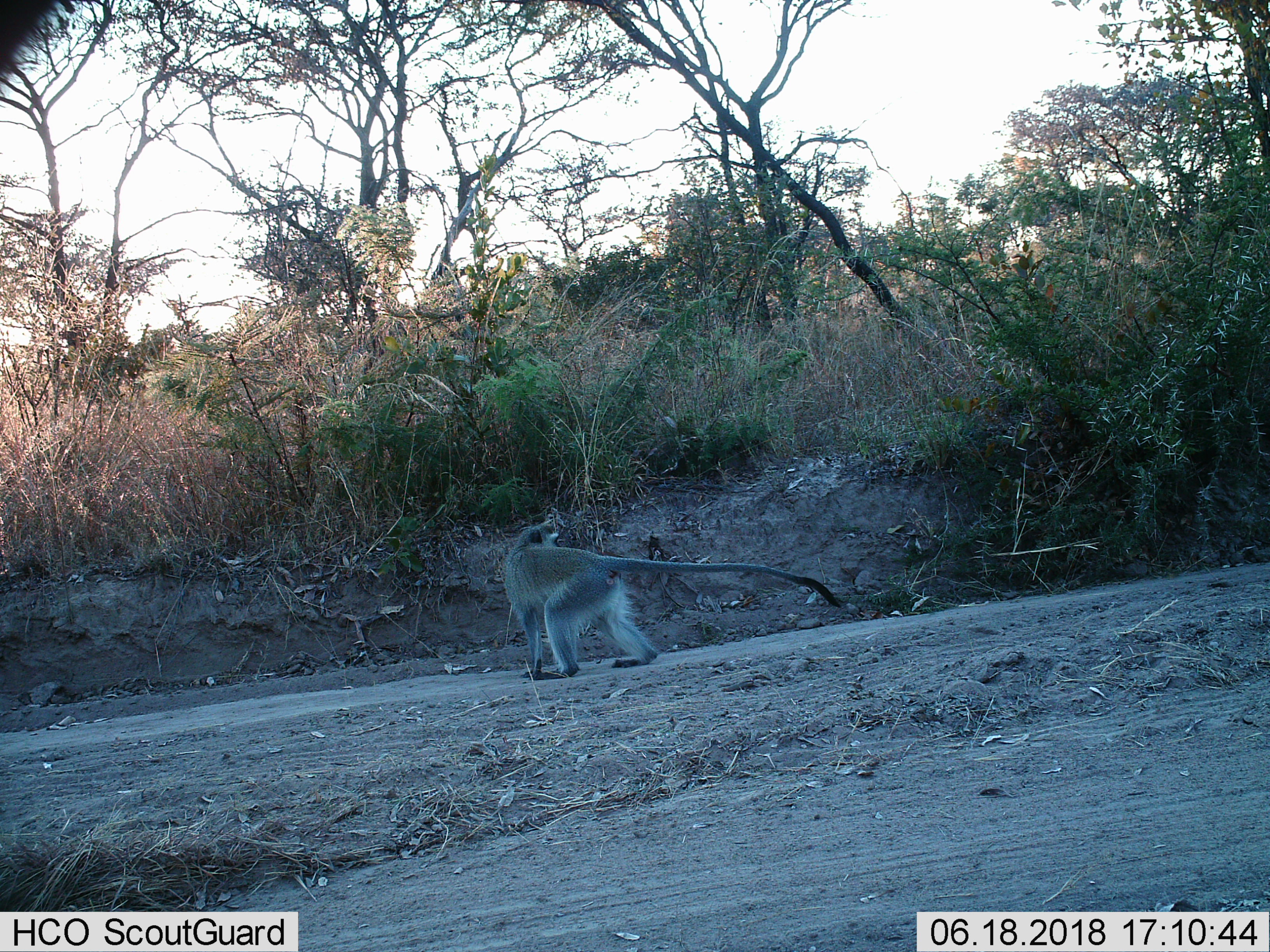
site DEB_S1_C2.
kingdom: Animalia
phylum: Chordata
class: Mammalia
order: Primates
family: Cercopithecidae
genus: Chlorocebus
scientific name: Chlorocebus pygerythrus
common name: vervet monkey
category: monkeyvervet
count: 1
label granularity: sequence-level